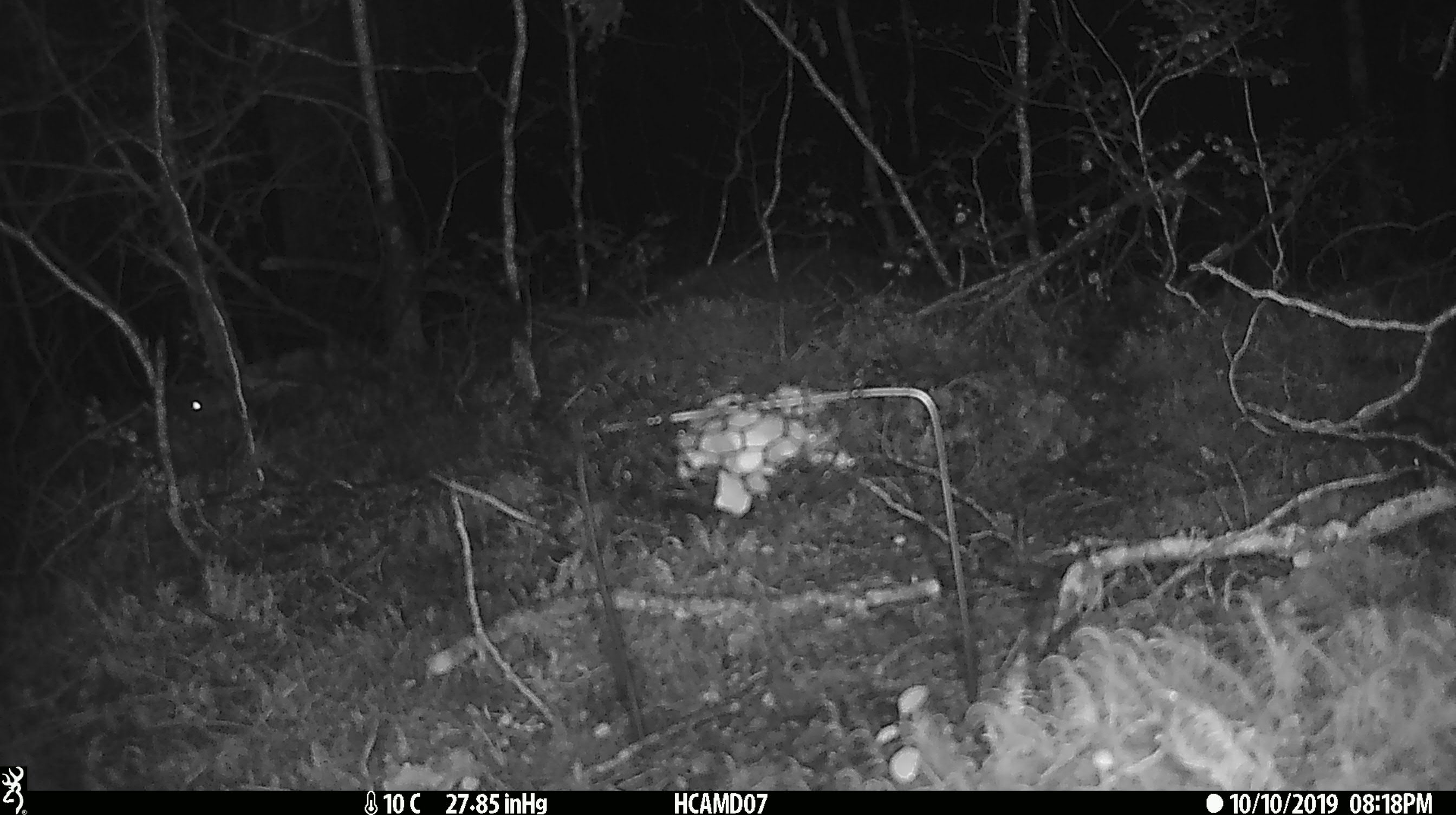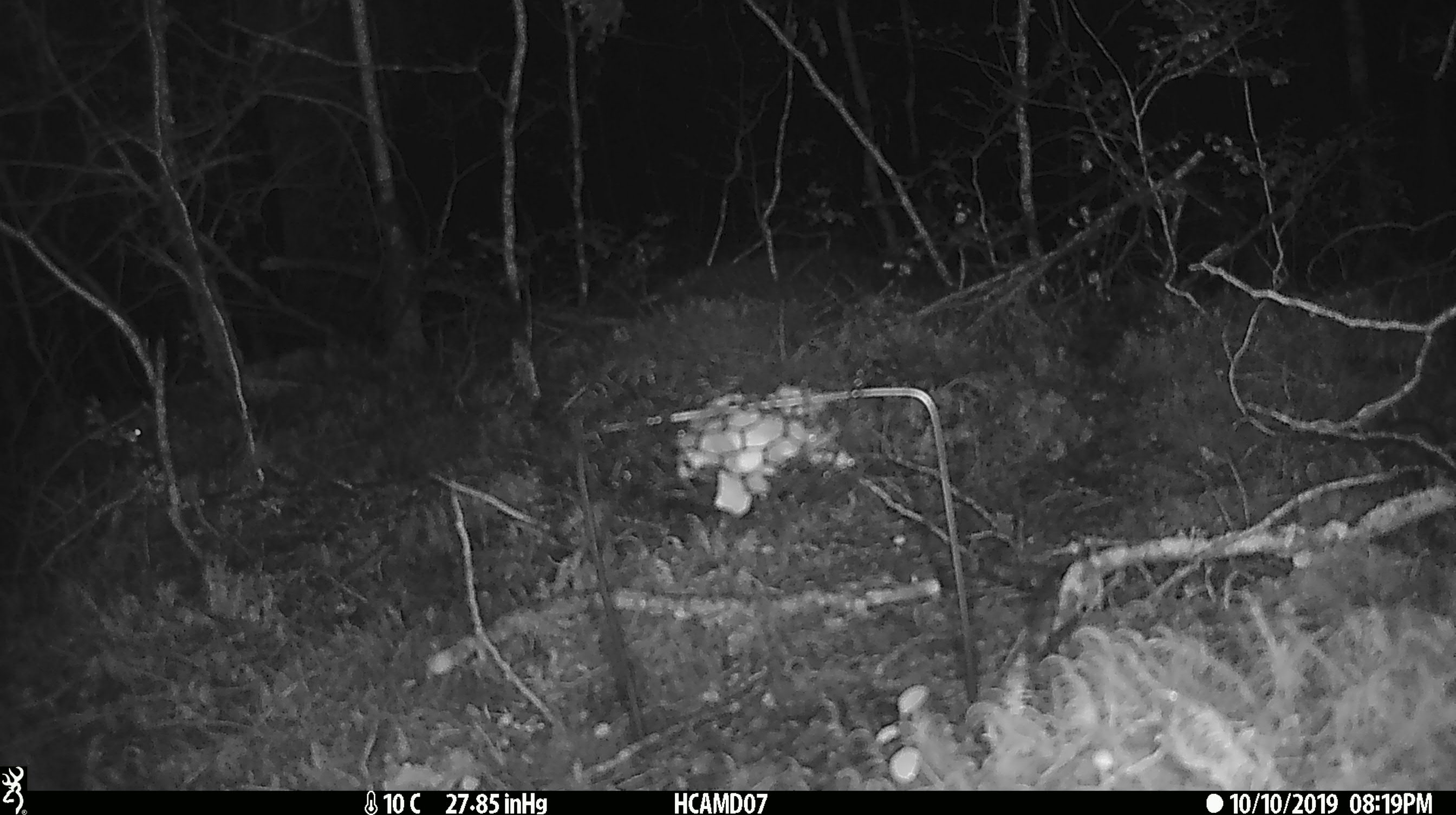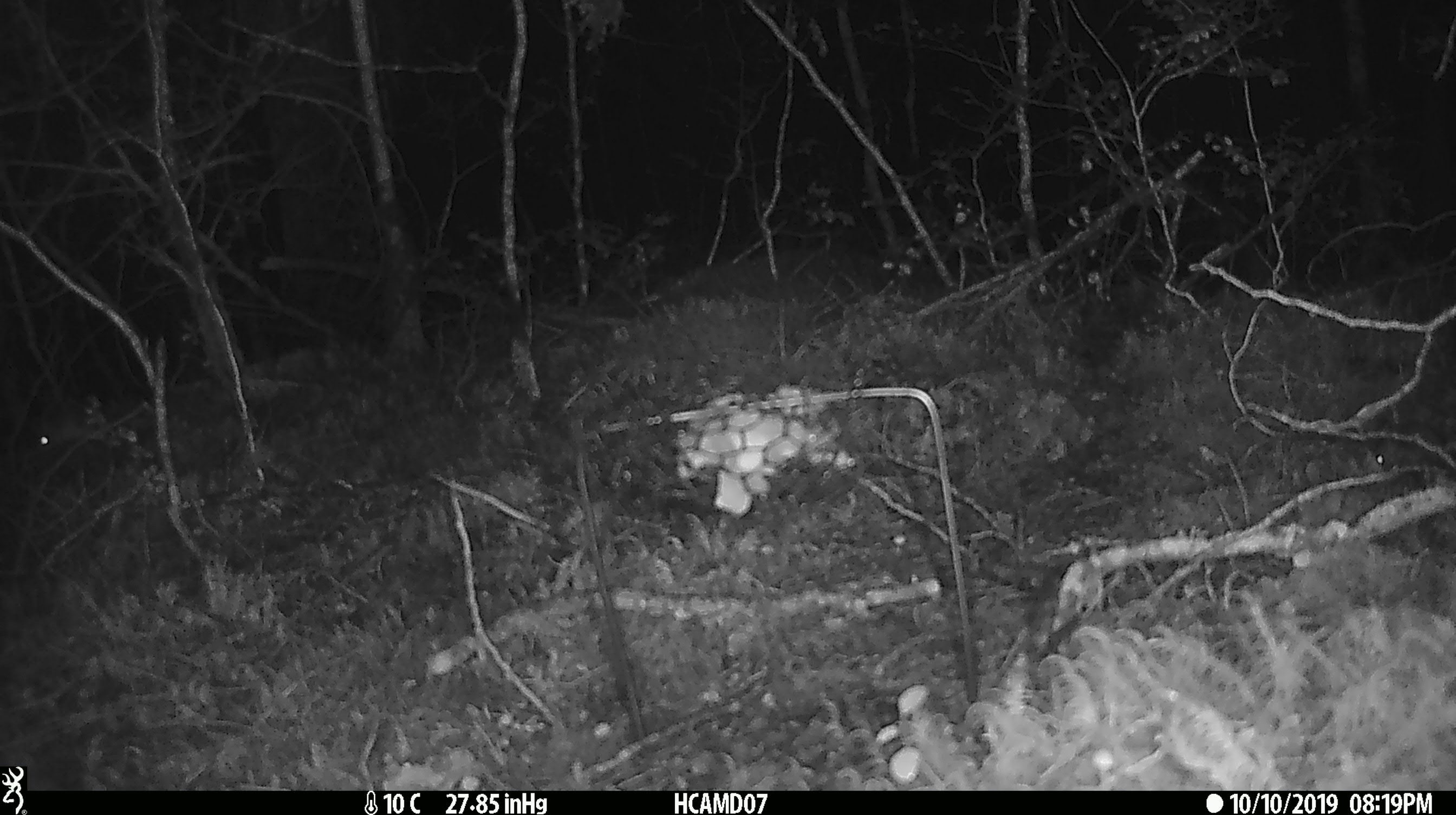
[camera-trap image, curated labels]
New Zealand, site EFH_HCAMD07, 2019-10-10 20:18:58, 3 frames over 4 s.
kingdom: Animalia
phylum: Chordata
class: Mammalia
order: Rodentia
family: Muridae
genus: Mus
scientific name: Mus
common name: mouse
Mouse (Mus).